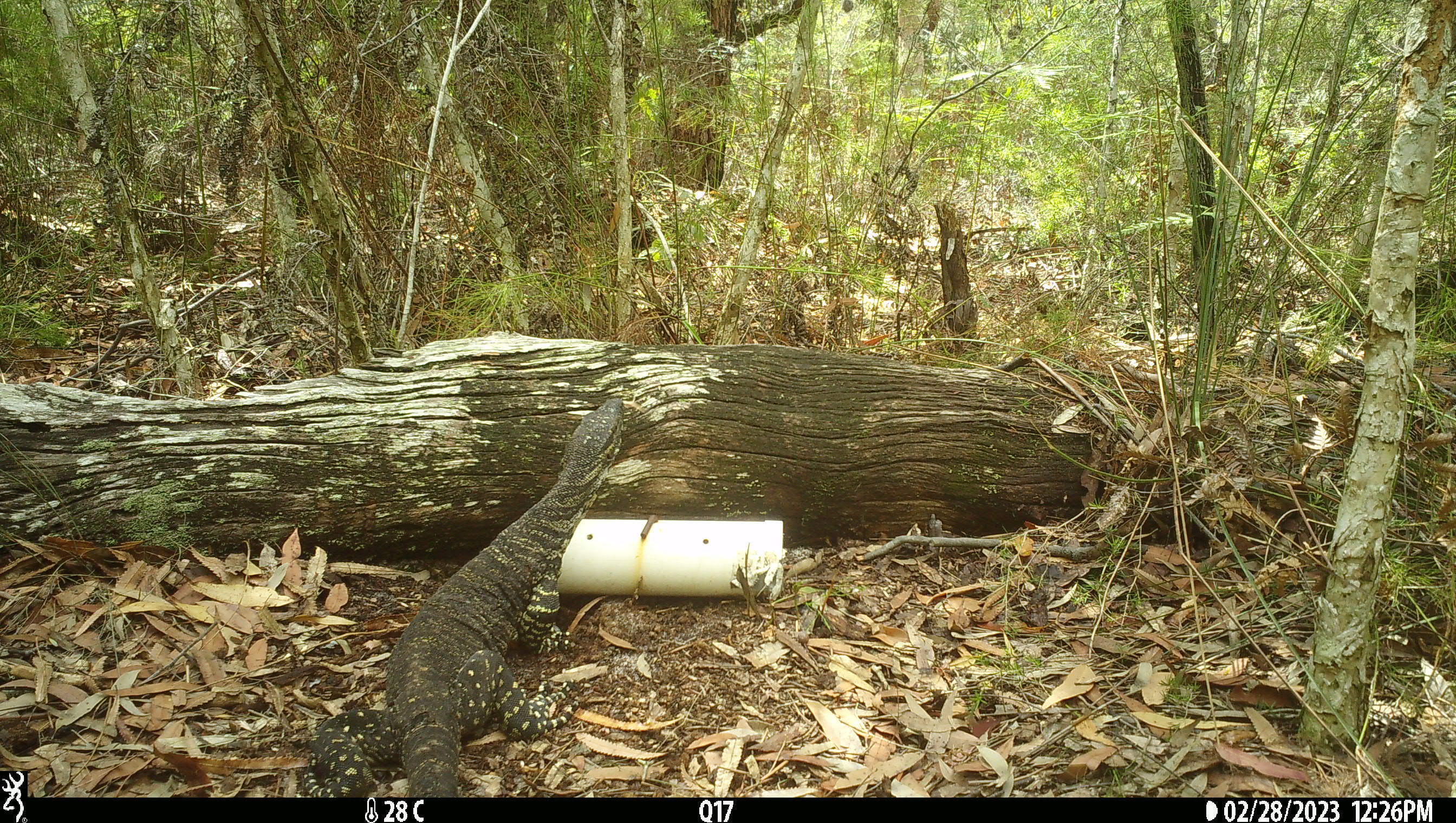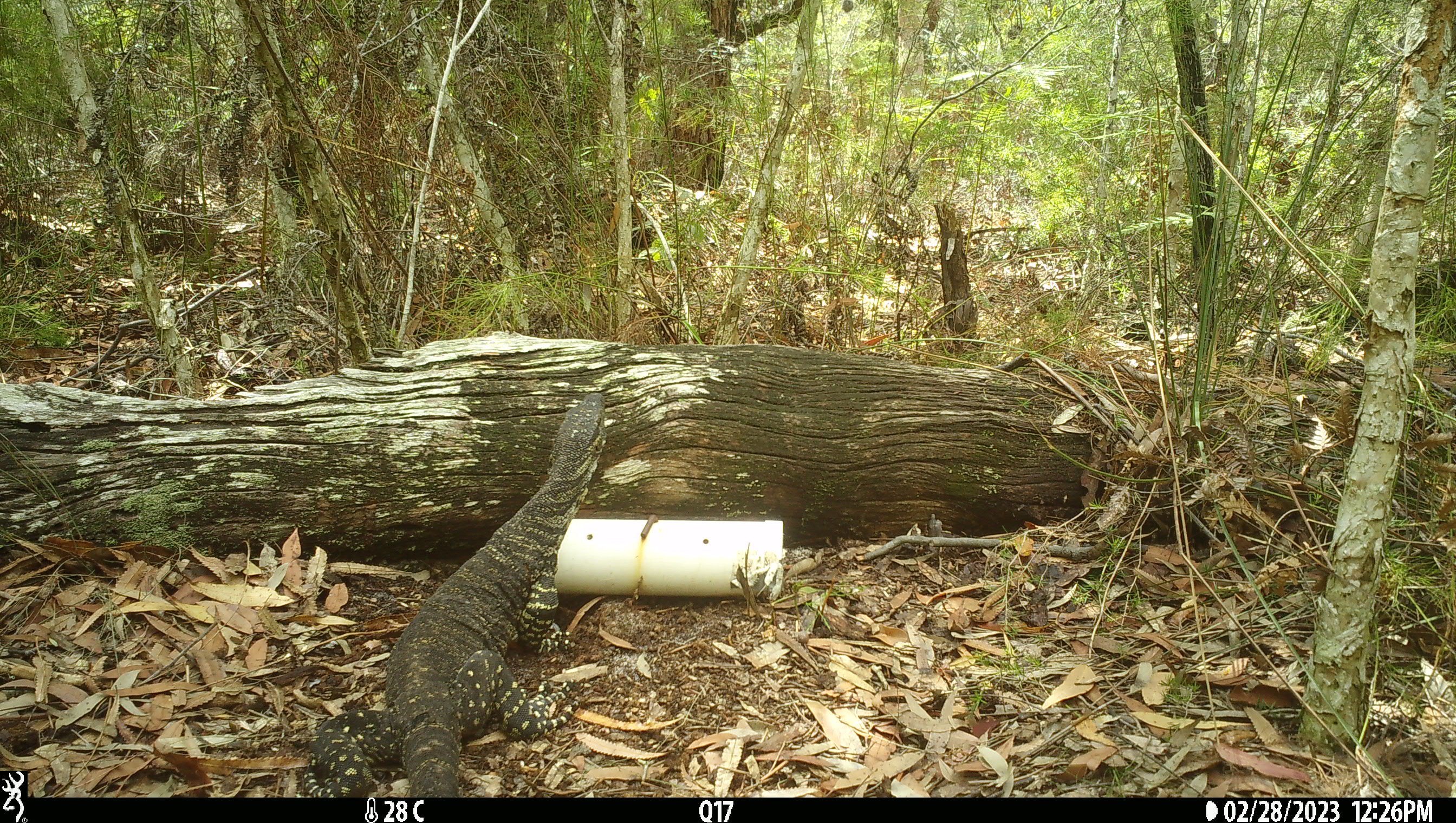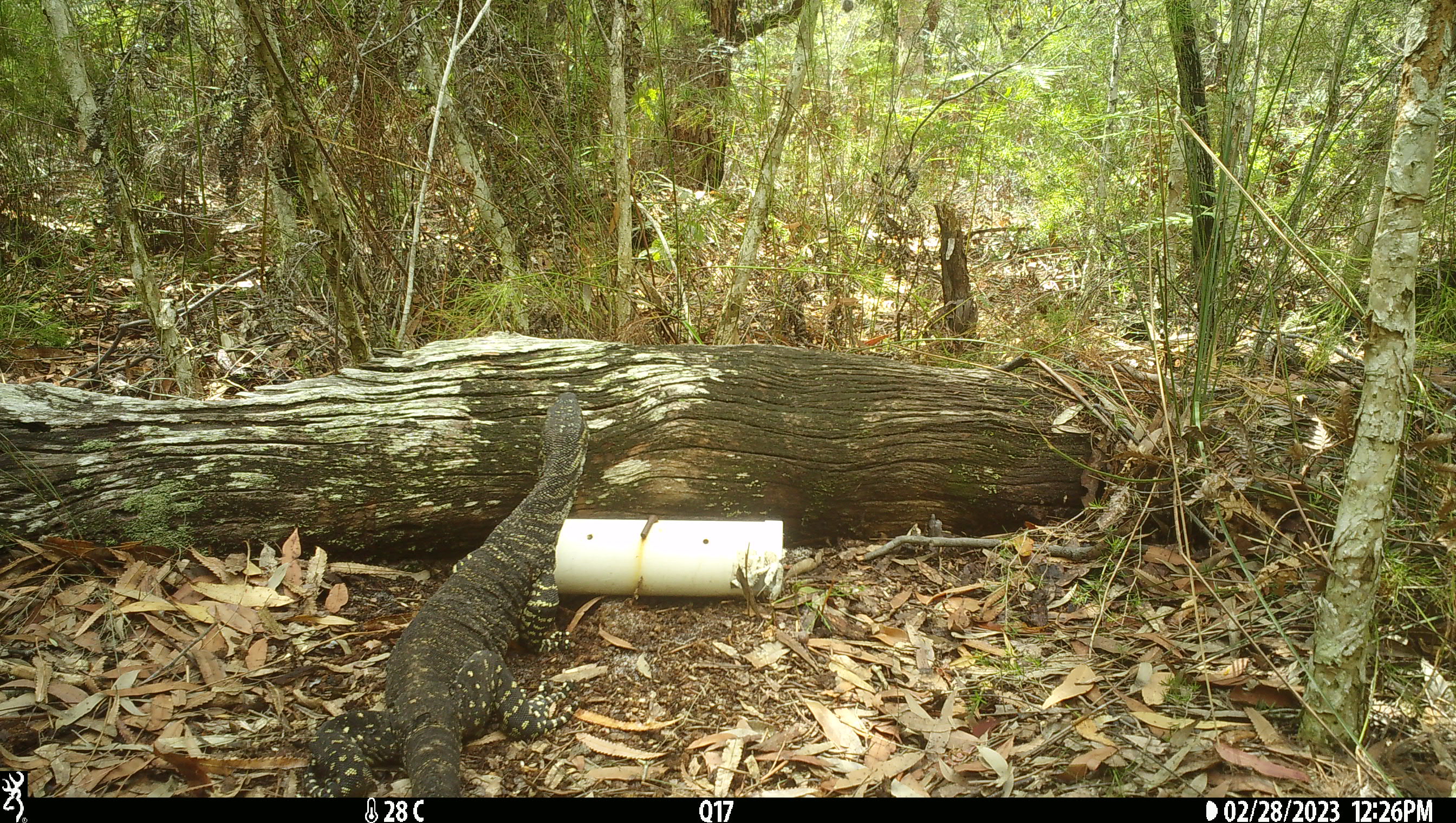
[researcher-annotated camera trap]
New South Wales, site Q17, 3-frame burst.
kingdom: Animalia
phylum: Chordata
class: Reptilia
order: Squamata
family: Varanidae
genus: Varanus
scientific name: Varanus varius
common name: lace monitor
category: goanna